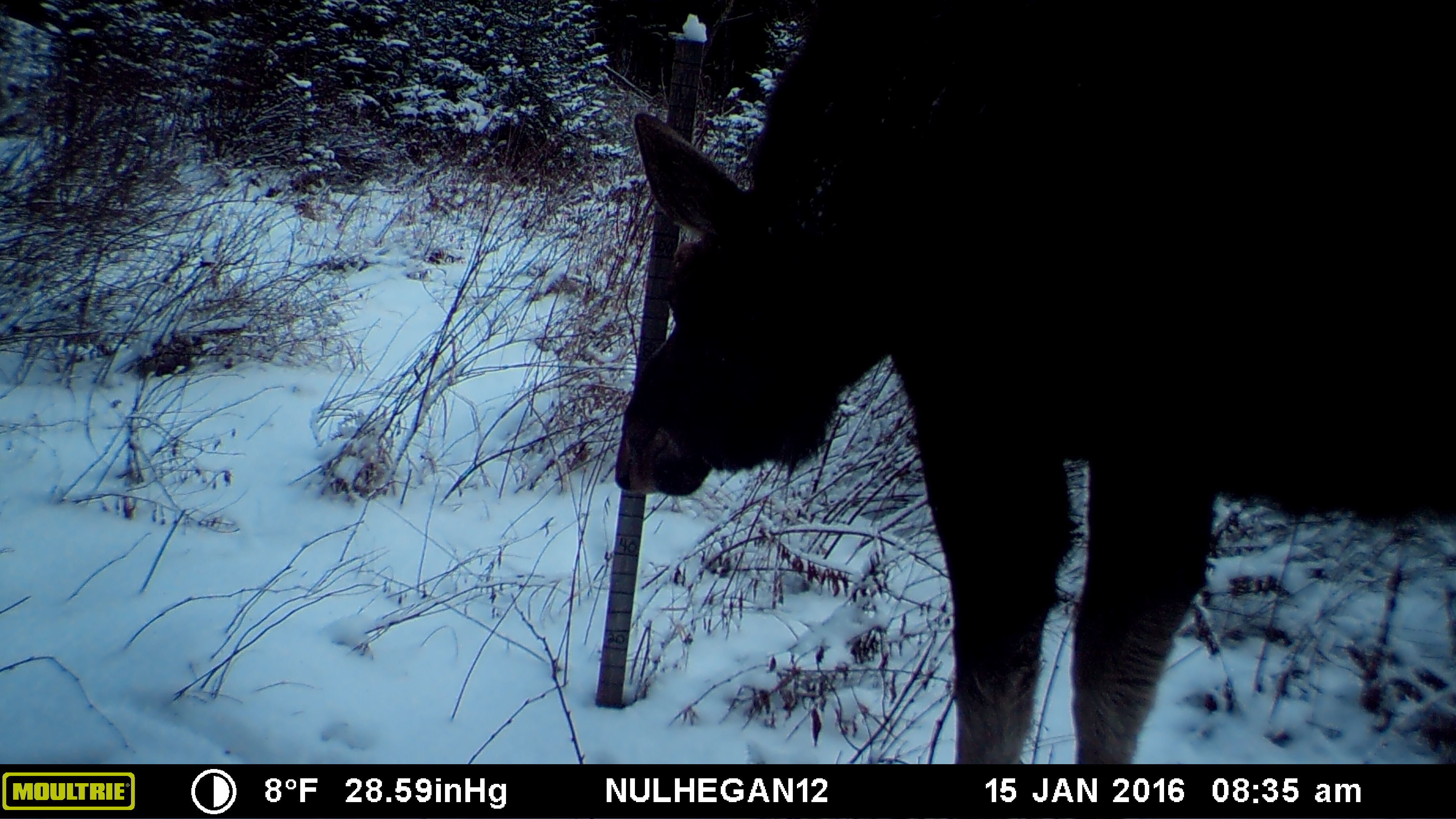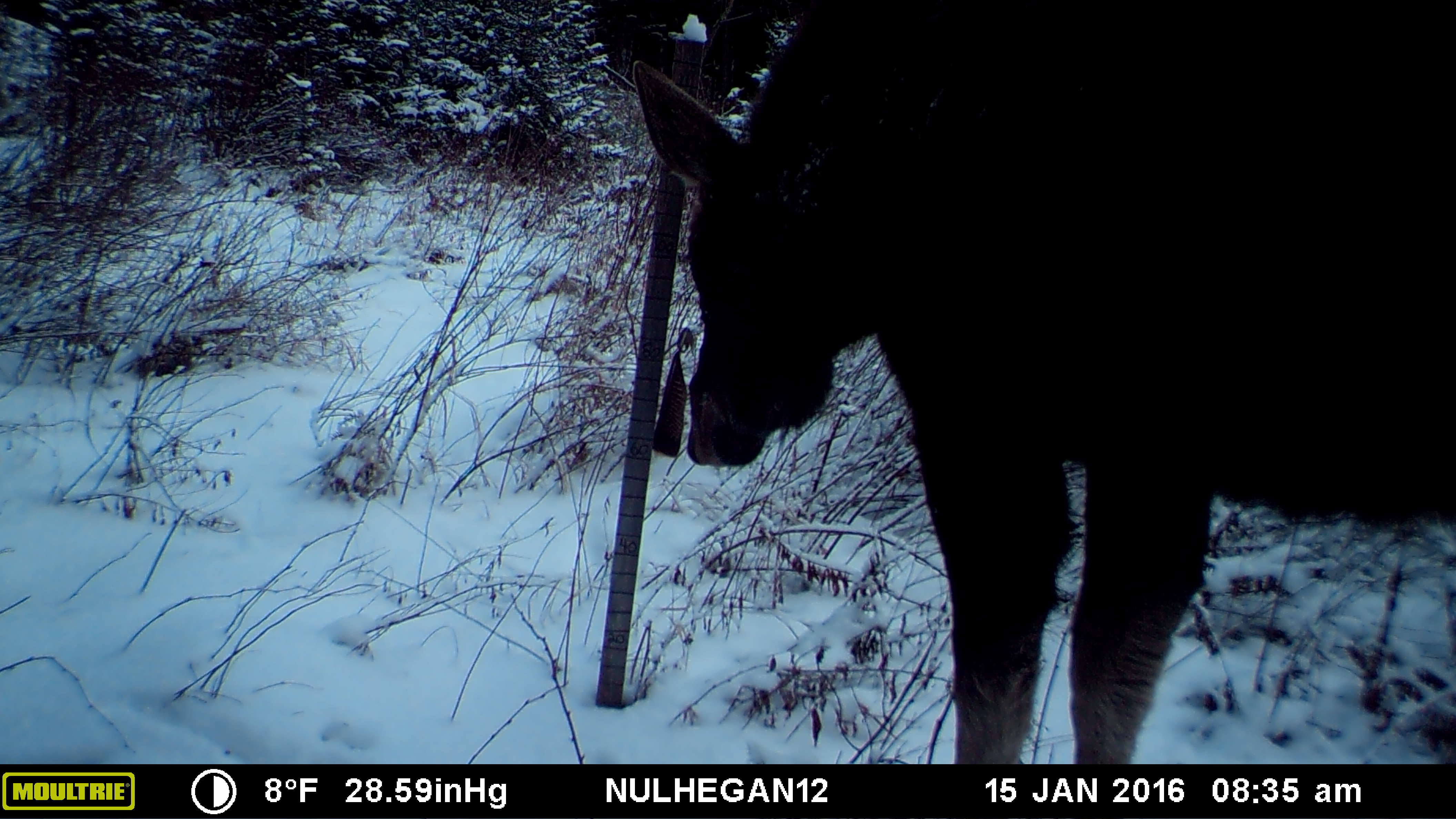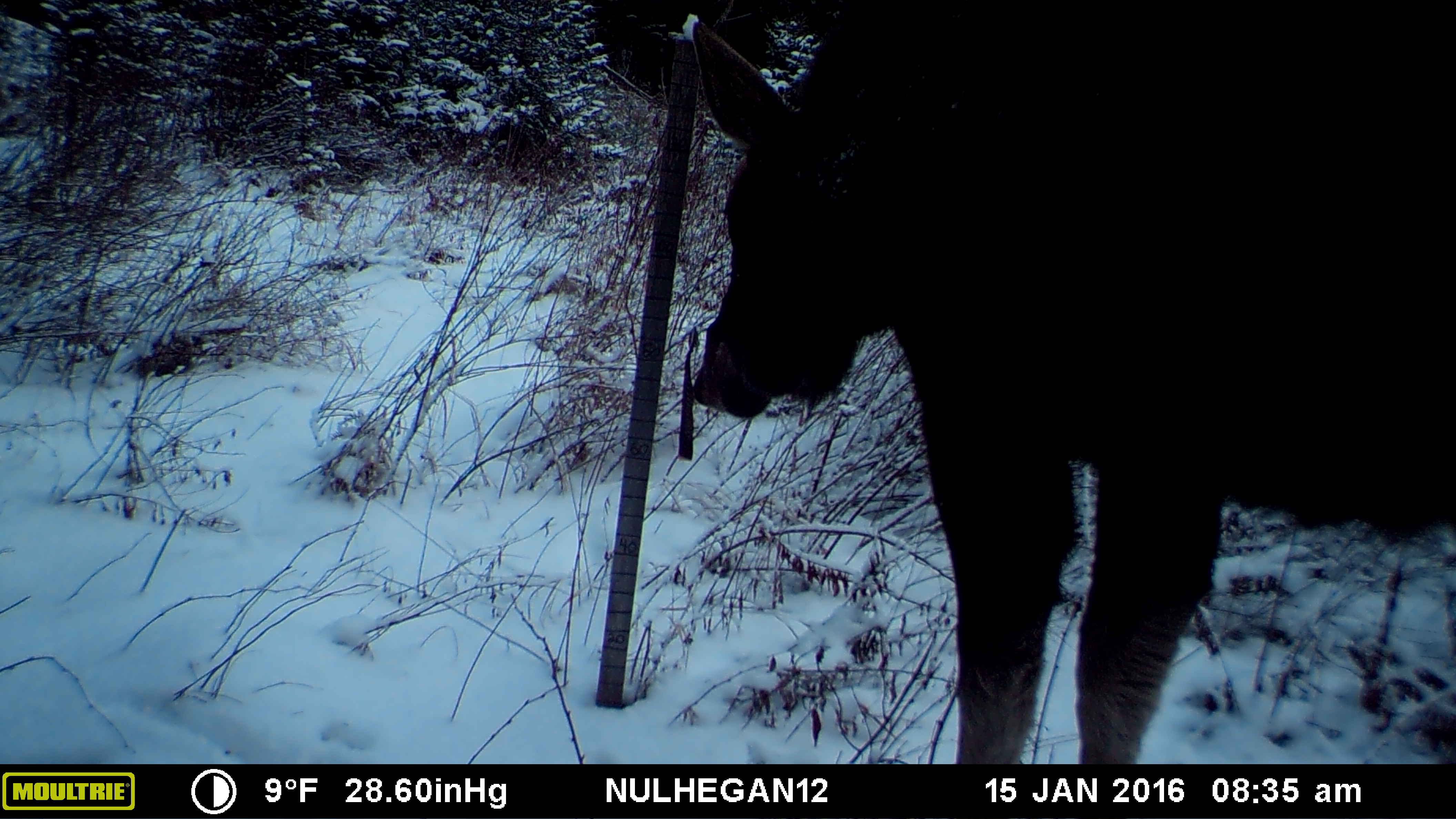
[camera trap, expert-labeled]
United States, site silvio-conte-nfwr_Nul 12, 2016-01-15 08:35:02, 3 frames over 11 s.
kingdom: Animalia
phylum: Chordata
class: Mammalia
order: Artiodactyla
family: Cervidae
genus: Alces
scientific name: Alces alces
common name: moose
Moose (Alces alces).